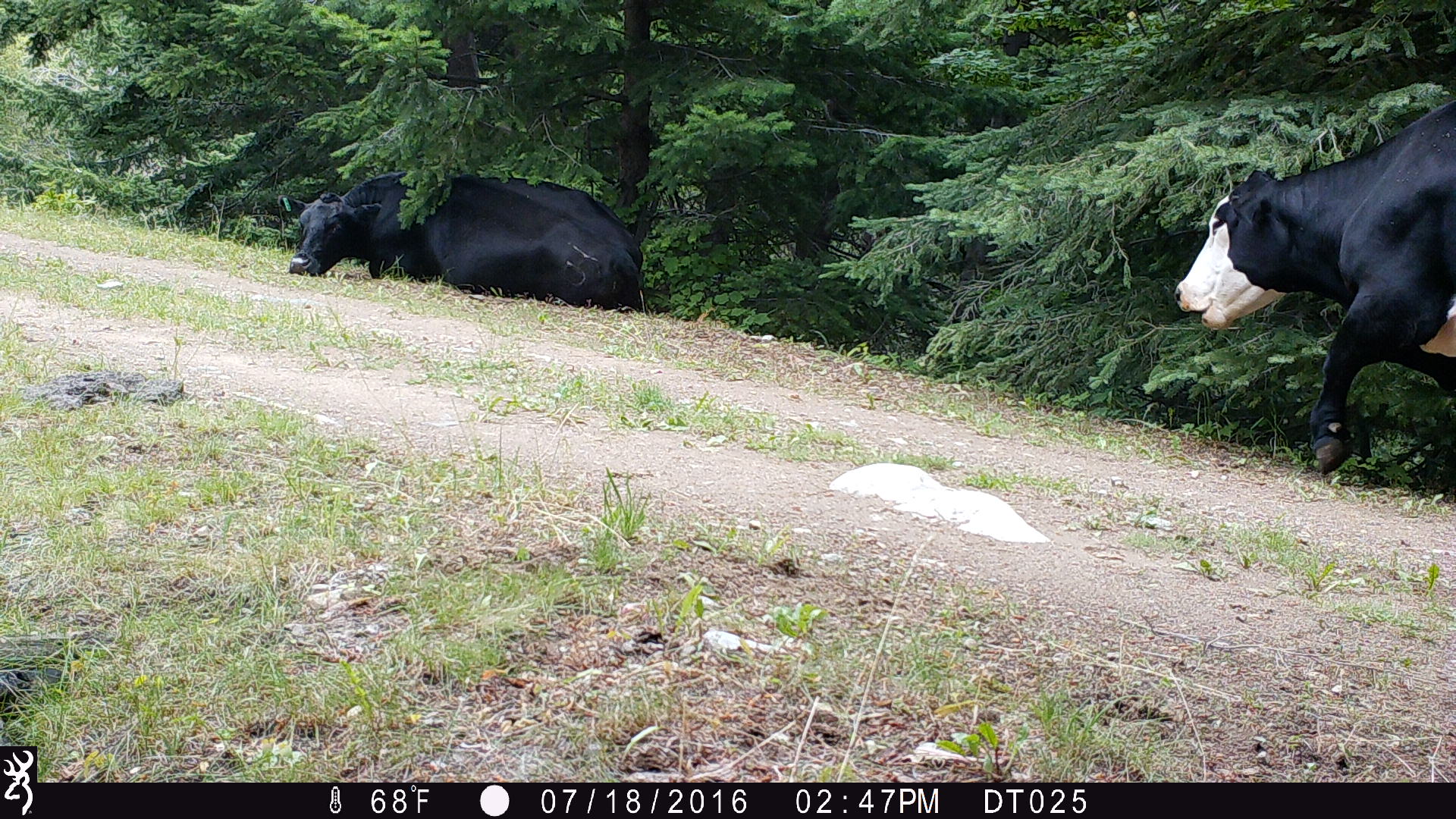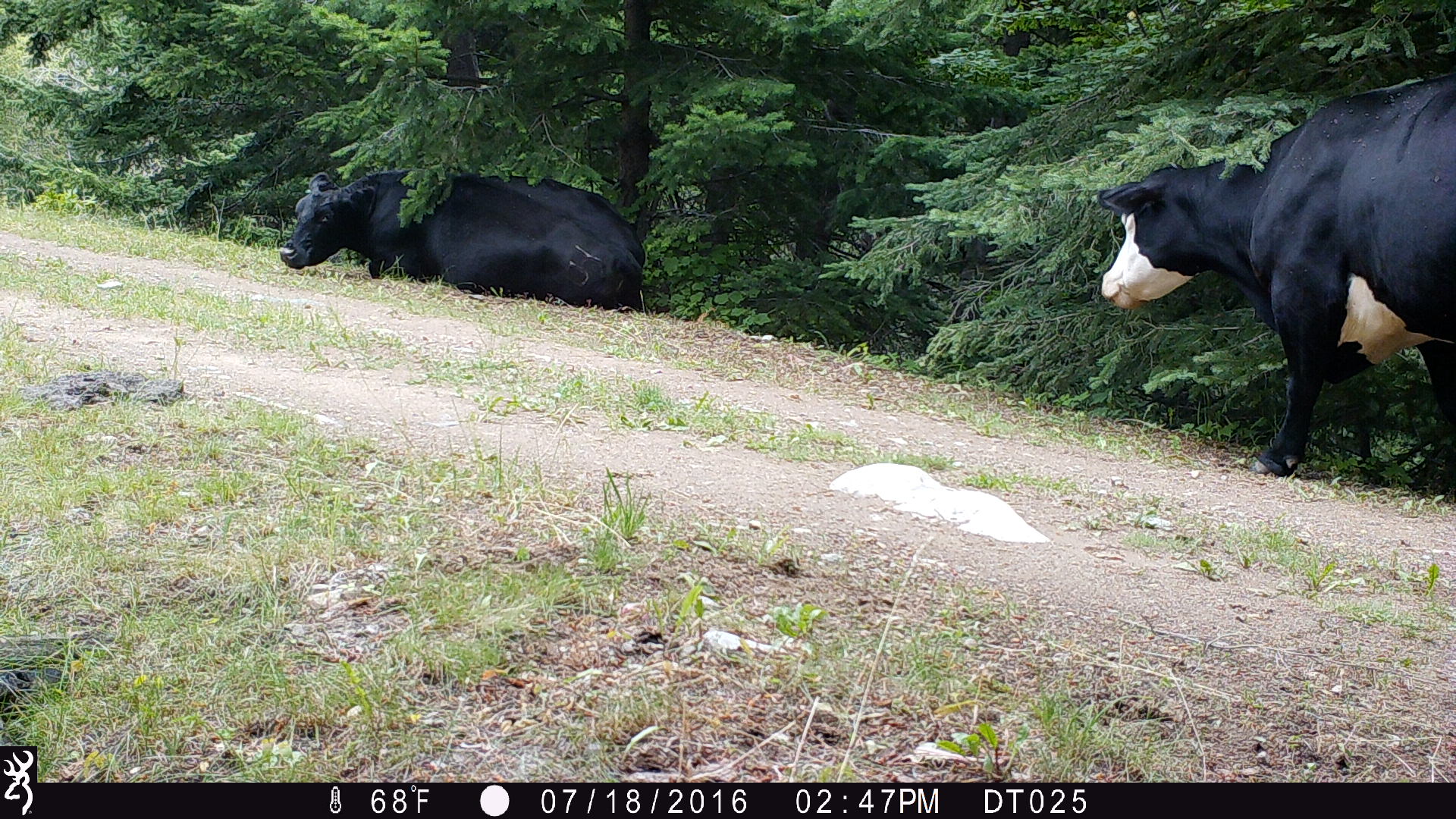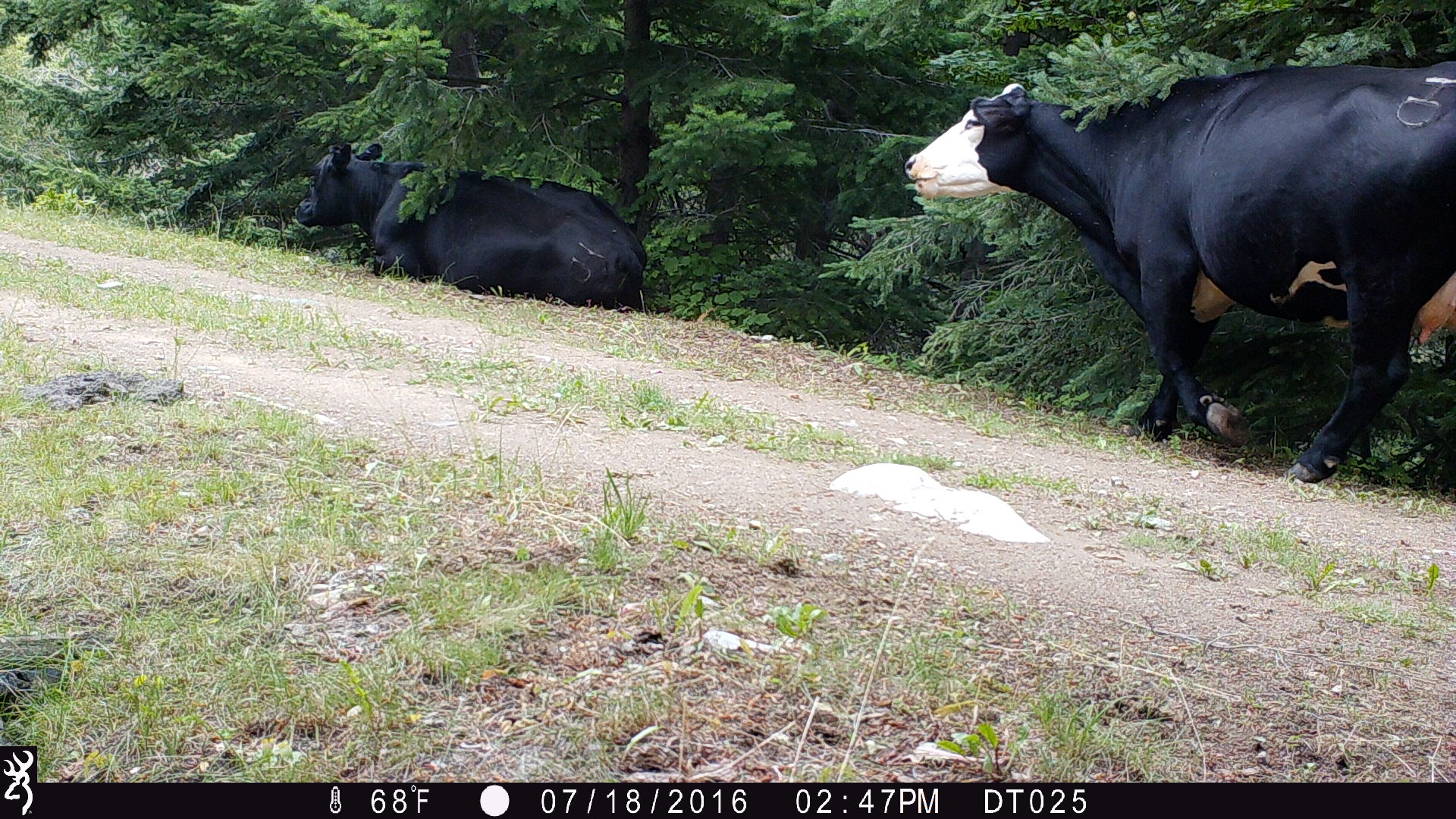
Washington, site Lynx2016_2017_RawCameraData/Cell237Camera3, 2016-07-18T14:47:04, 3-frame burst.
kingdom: Animalia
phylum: Chordata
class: Mammalia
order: Artiodactyla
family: Bovidae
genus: Bos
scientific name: Bos taurus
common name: domestic cattle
Domestic cattle (Bos taurus). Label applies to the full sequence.